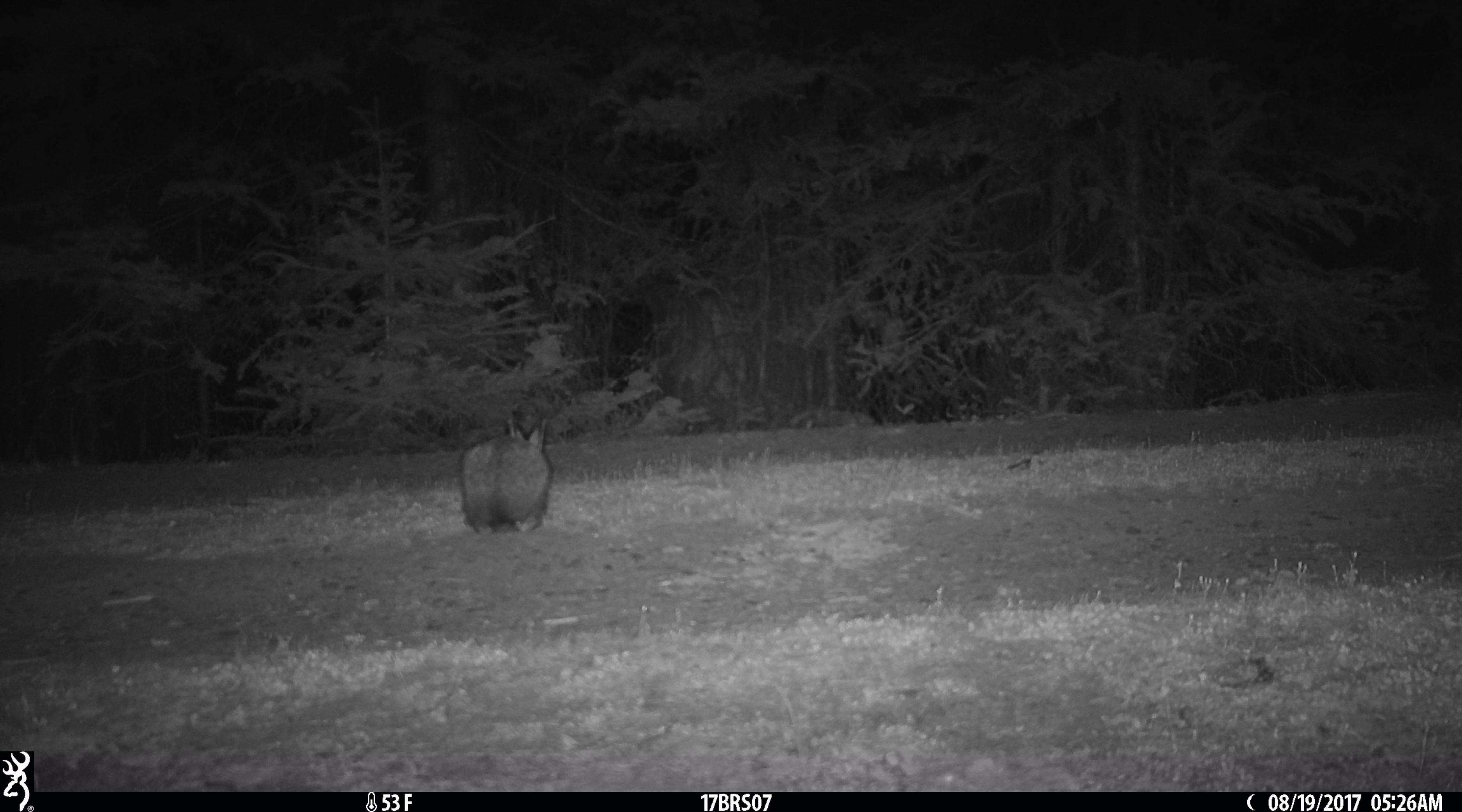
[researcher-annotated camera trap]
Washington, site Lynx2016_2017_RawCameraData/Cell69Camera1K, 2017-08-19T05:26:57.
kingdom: Animalia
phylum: Chordata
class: Mammalia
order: Lagomorpha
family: Leporidae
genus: Lepus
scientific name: Lepus americanus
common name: snowshoe hare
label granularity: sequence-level